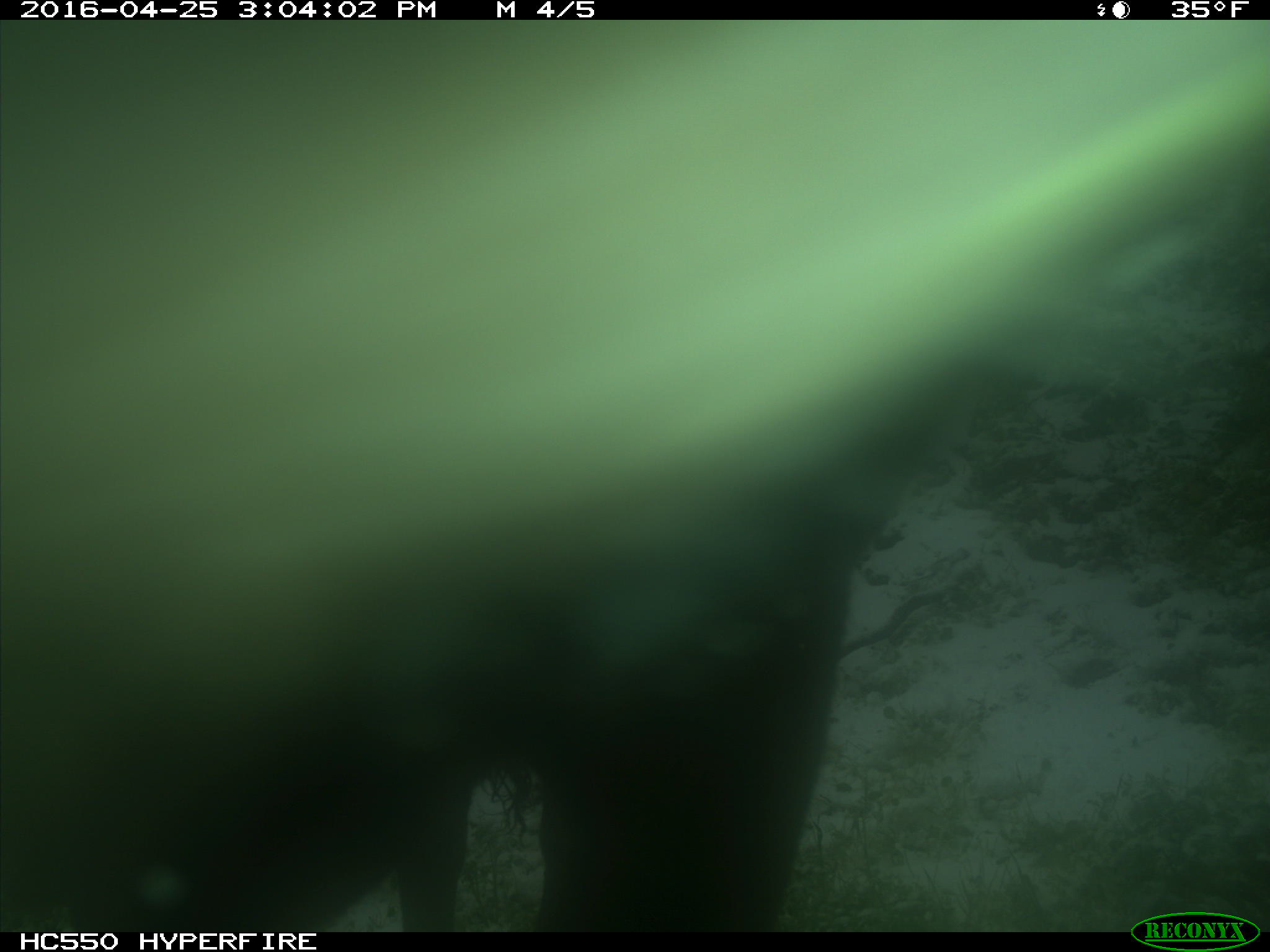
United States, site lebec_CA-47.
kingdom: Animalia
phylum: Chordata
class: Mammalia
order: Artiodactyla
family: Bovidae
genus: Bos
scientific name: Bos taurus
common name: domestic cow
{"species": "Bos taurus (domestic cow)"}